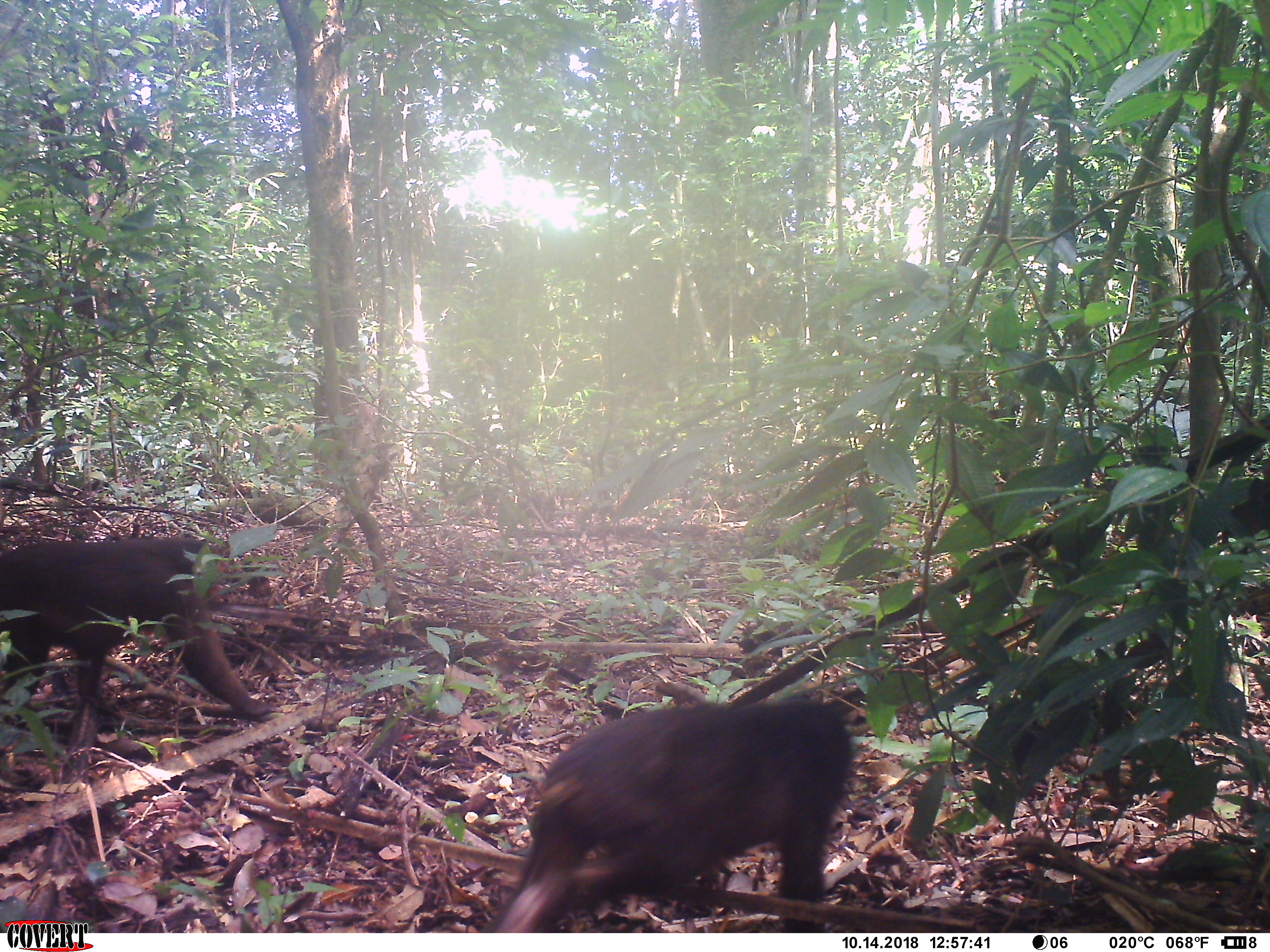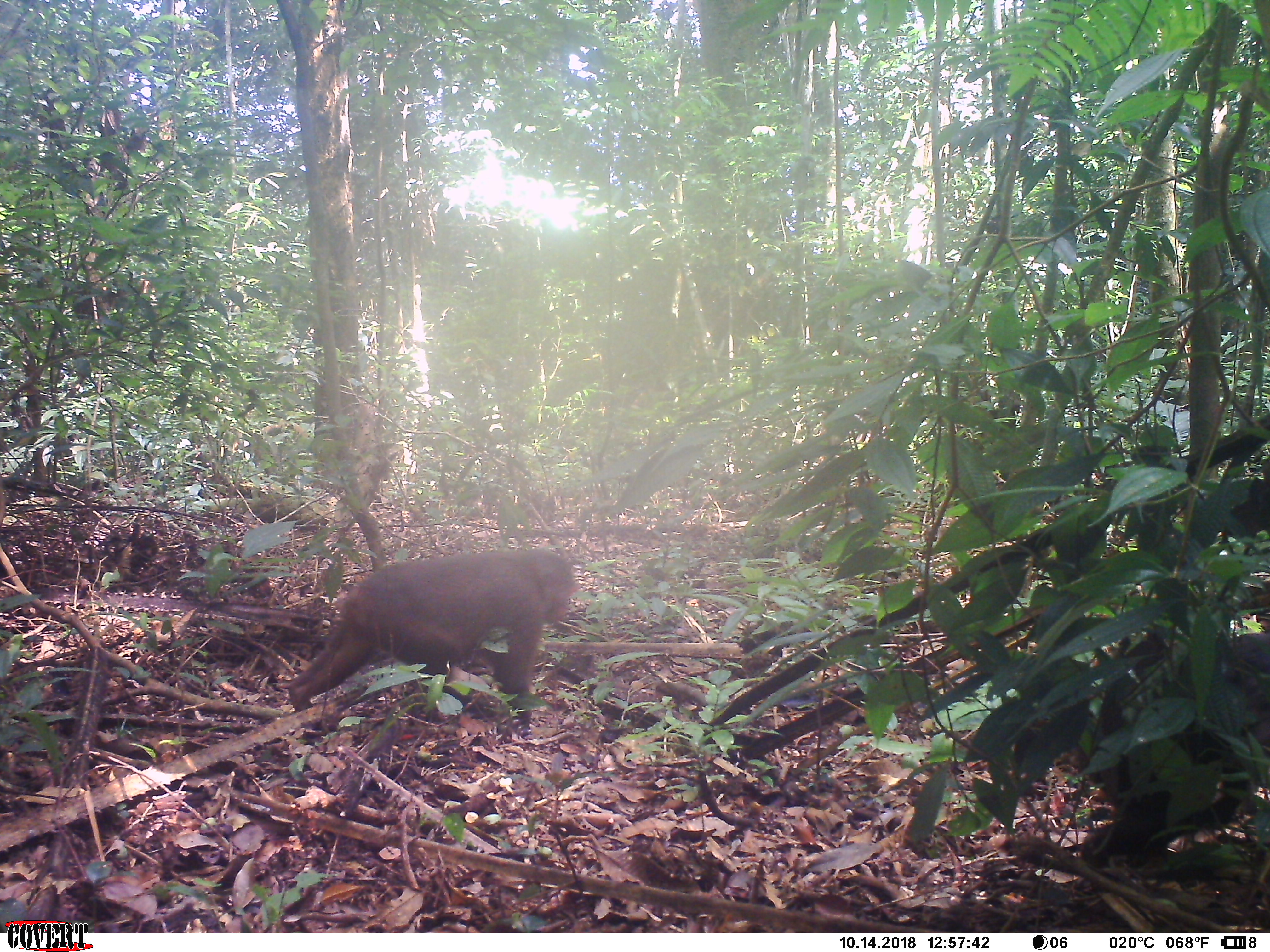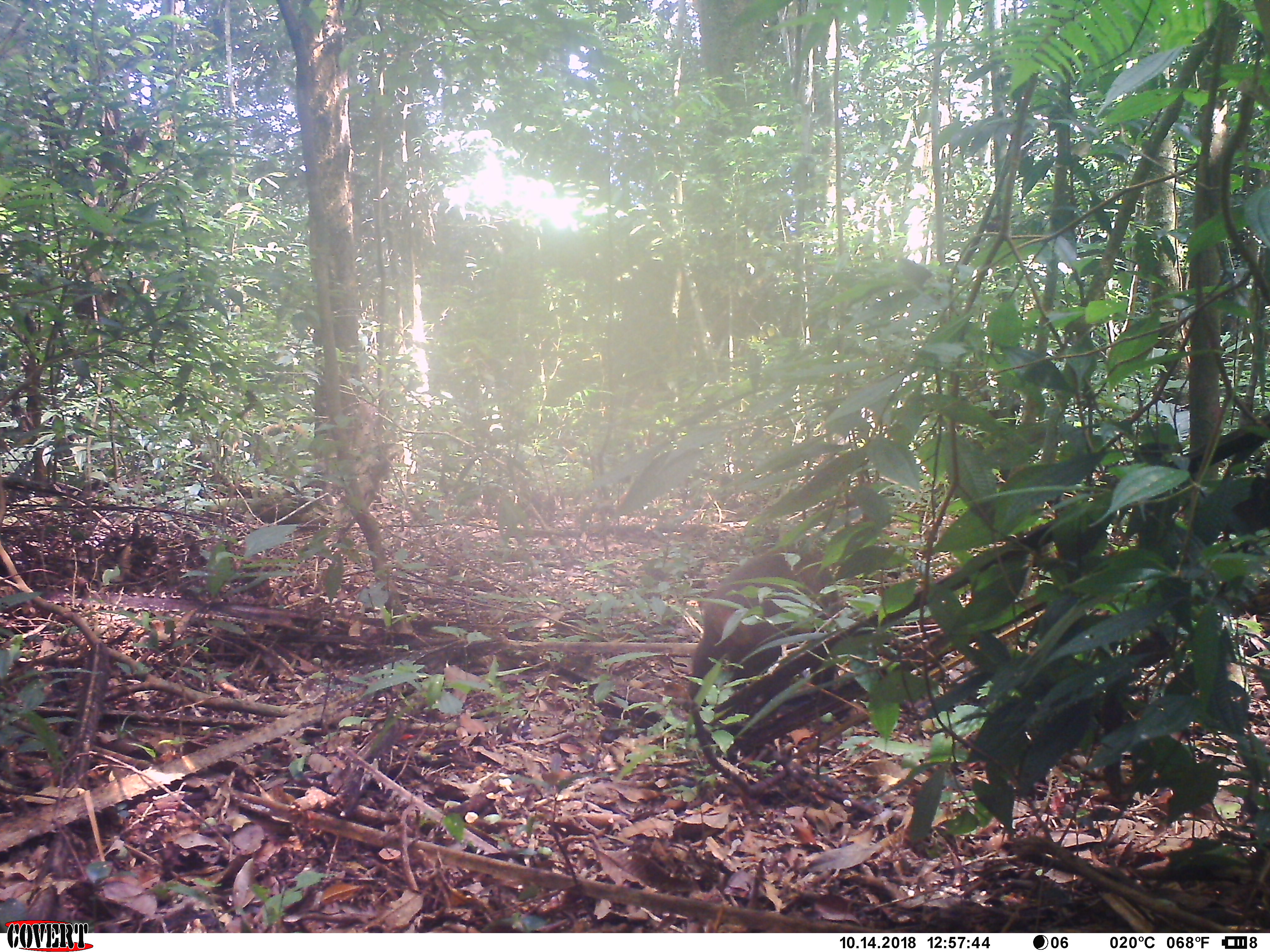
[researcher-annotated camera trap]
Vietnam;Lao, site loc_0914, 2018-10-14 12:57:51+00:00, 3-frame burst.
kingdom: Animalia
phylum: Chordata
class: Mammalia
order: Primates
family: Cercopithecidae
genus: Macaca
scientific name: Macaca arctoides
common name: stump-tailed macaque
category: stump tailed macaque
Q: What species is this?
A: Stump tailed macaque (stump-tailed macaque) (Macaca arctoides).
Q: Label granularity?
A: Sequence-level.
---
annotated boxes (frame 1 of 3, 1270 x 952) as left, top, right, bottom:
stump tailed macaque: 477, 694, 853, 933; 0, 536, 282, 718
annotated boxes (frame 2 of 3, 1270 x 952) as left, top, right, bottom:
stump tailed macaque: 1058, 632, 1270, 887; 286, 548, 582, 726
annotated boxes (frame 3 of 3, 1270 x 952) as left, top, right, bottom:
stump tailed macaque: 687, 543, 841, 799